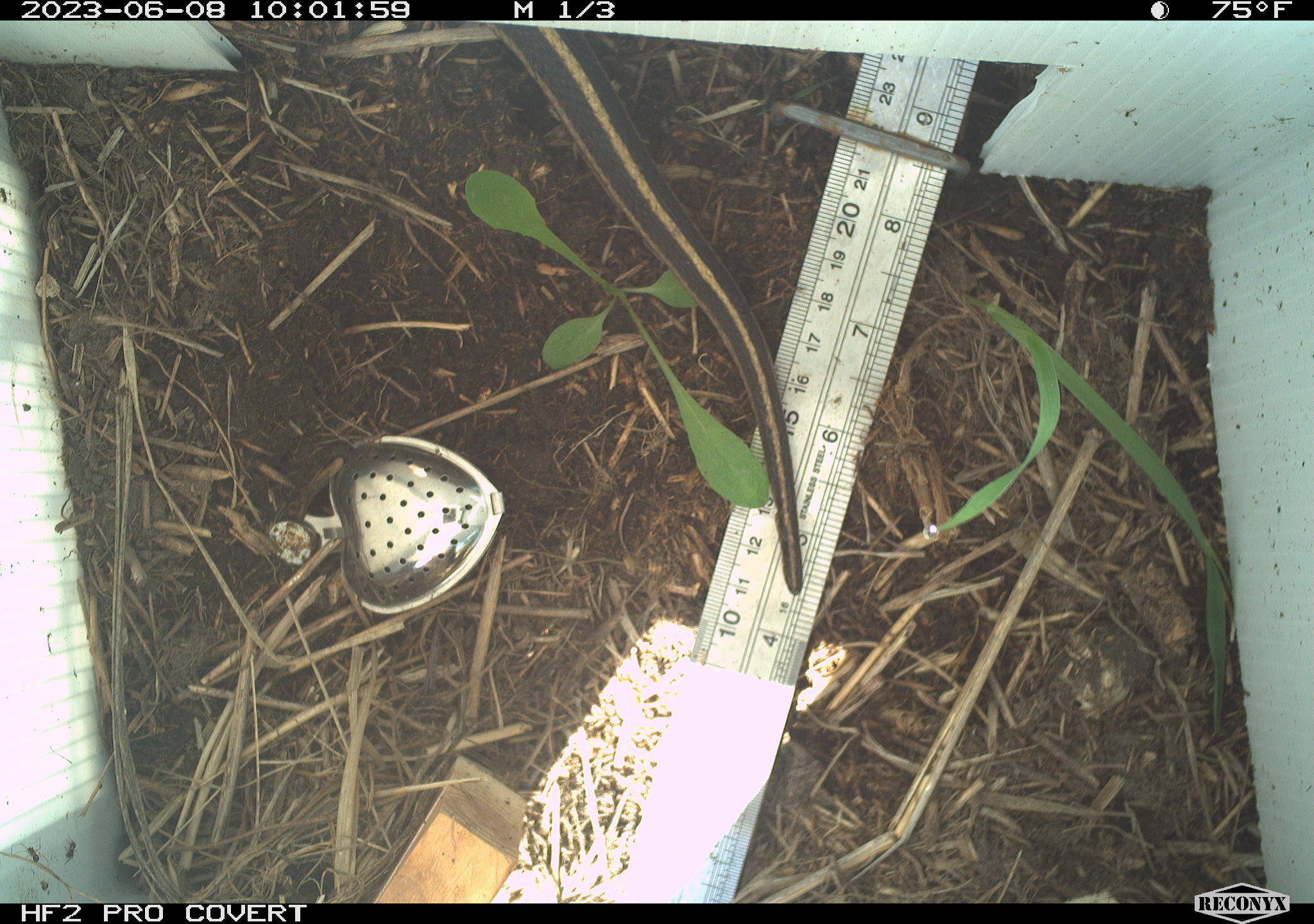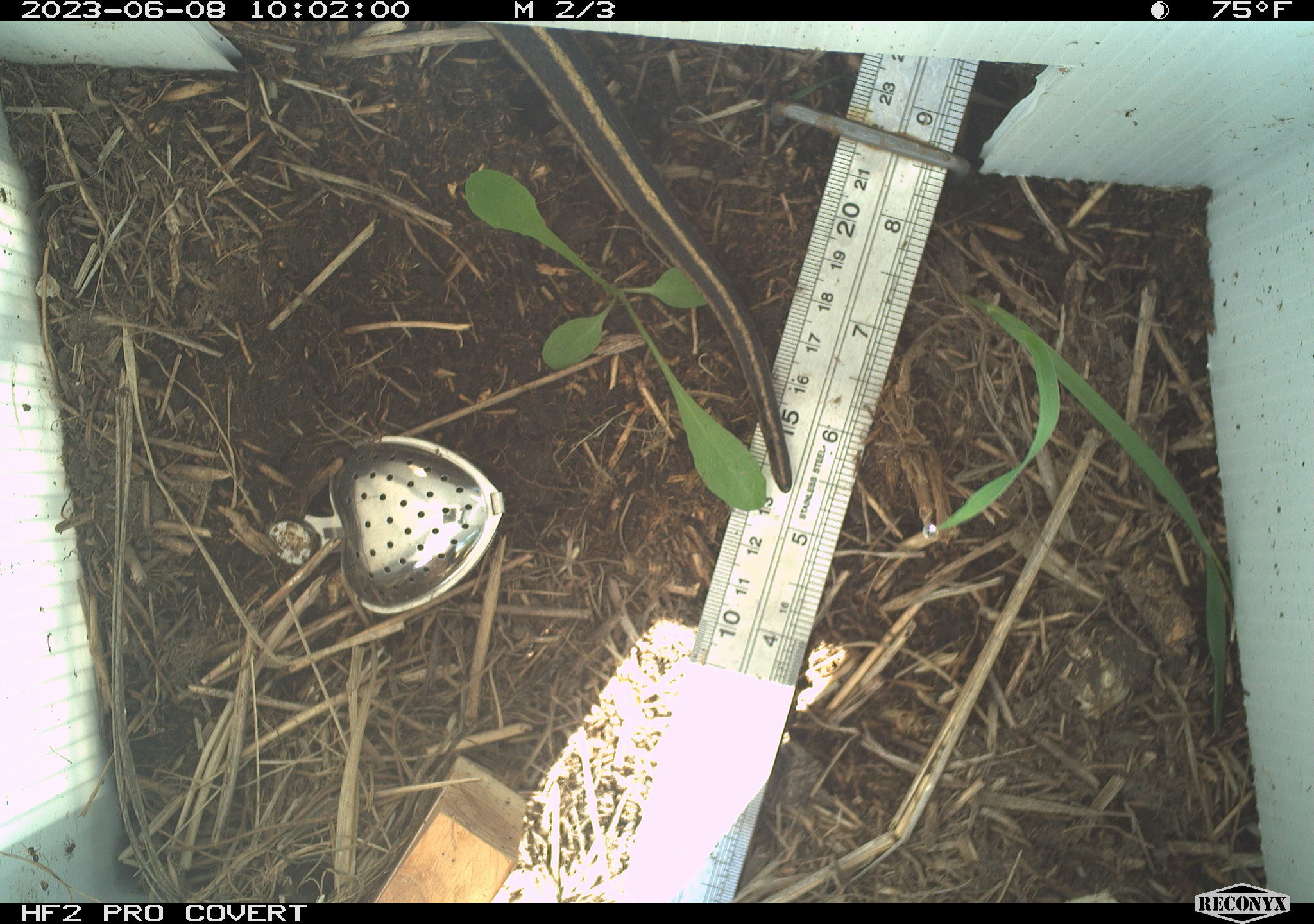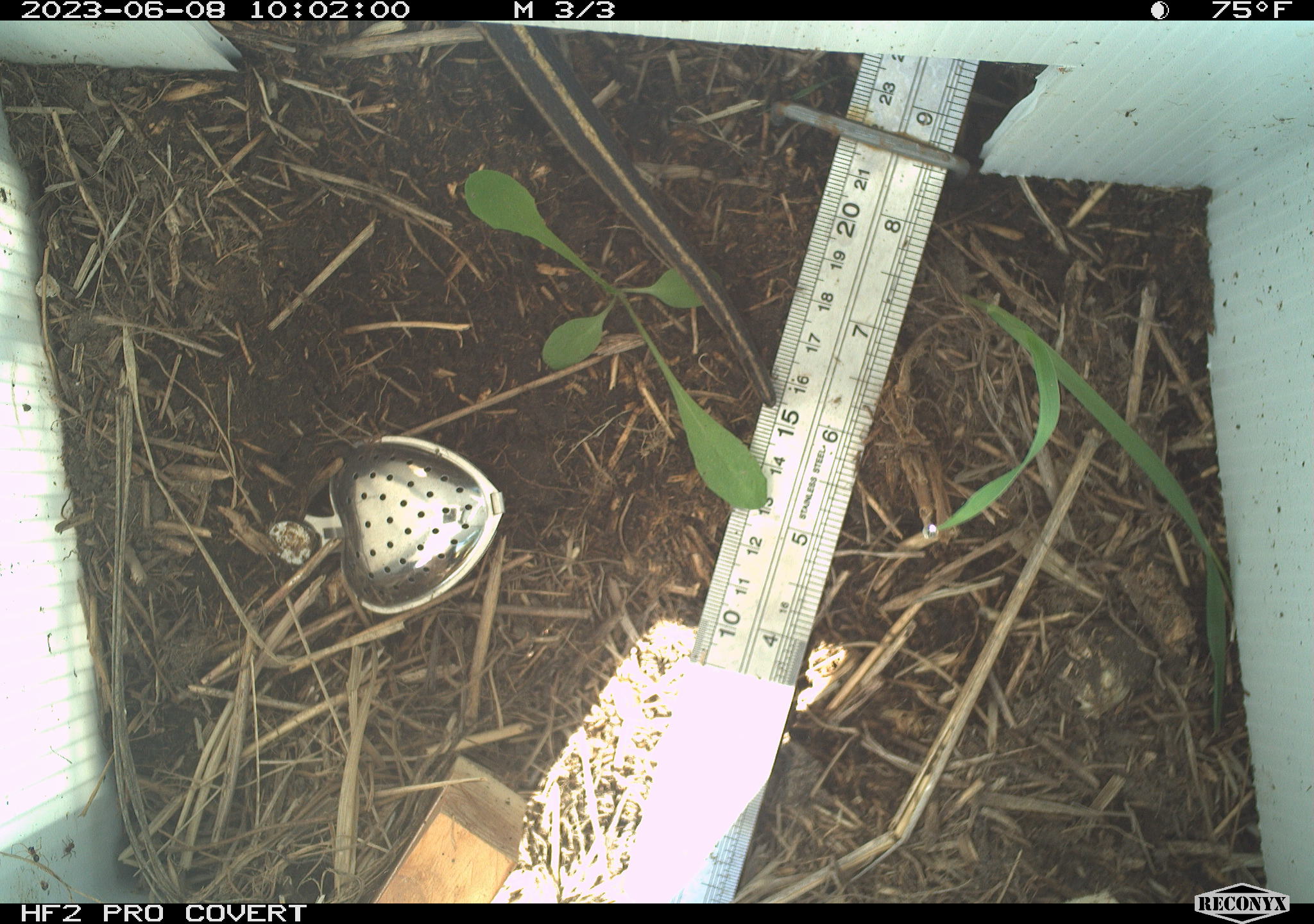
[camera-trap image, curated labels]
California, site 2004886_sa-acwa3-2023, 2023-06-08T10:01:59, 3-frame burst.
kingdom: Animalia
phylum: Chordata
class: Reptilia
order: Squamata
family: Colubridae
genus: Thamnophis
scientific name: Thamnophis elegans elegans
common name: mountain gartersnake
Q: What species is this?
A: Mountain gartersnake (Thamnophis elegans elegans).